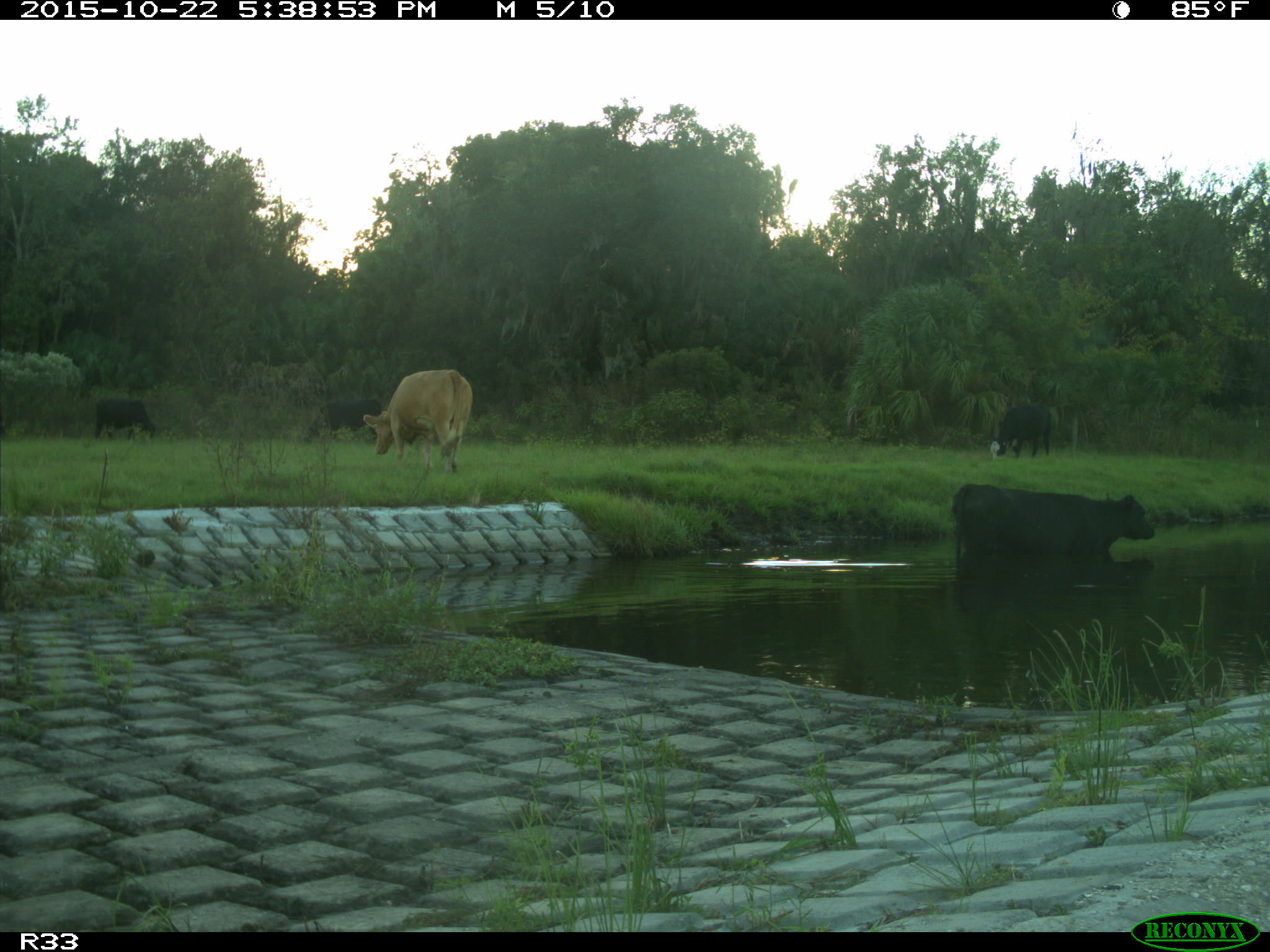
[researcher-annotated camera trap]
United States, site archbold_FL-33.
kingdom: Animalia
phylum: Chordata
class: Mammalia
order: Artiodactyla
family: Bovidae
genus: Bos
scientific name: Bos taurus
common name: domestic cow